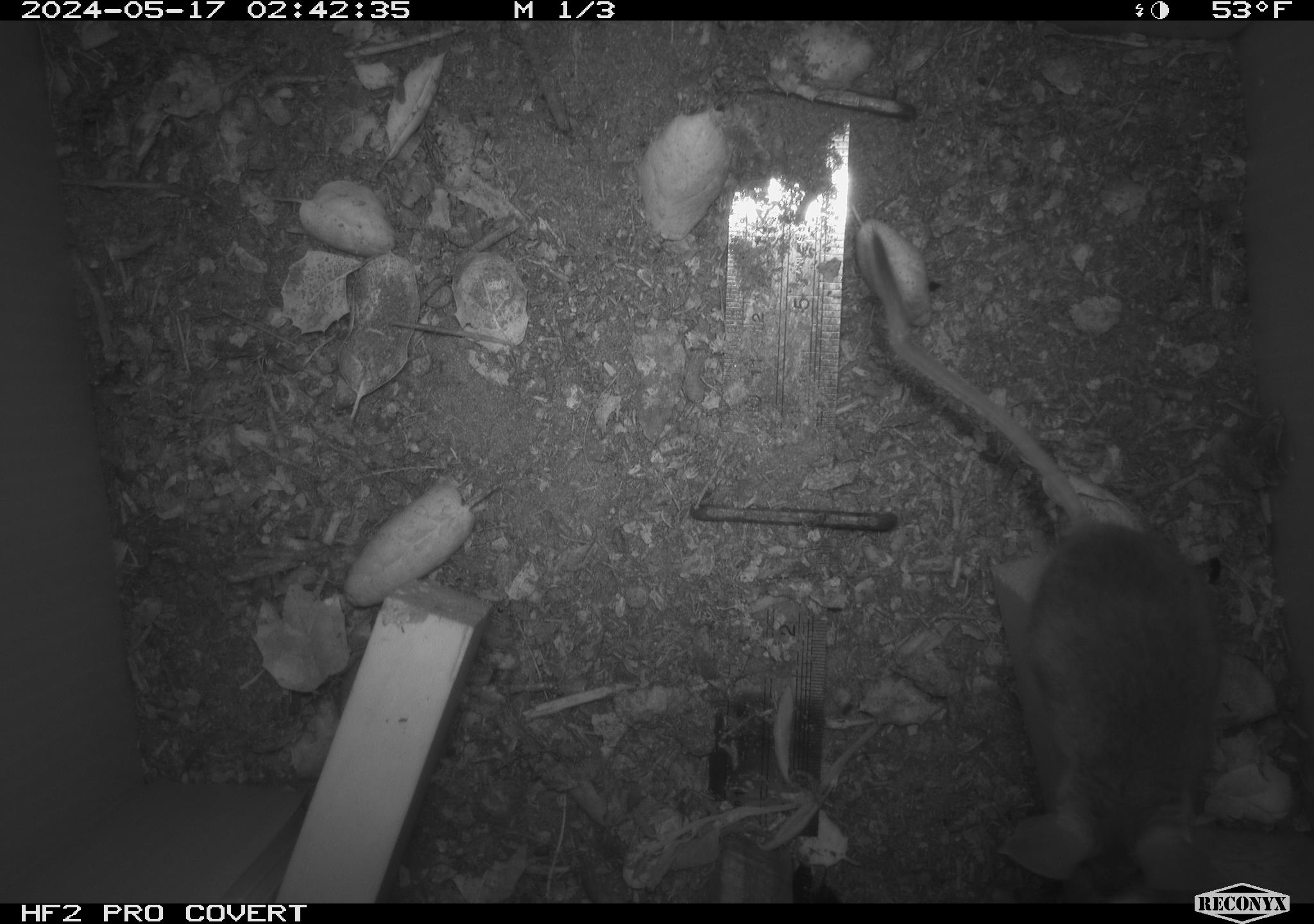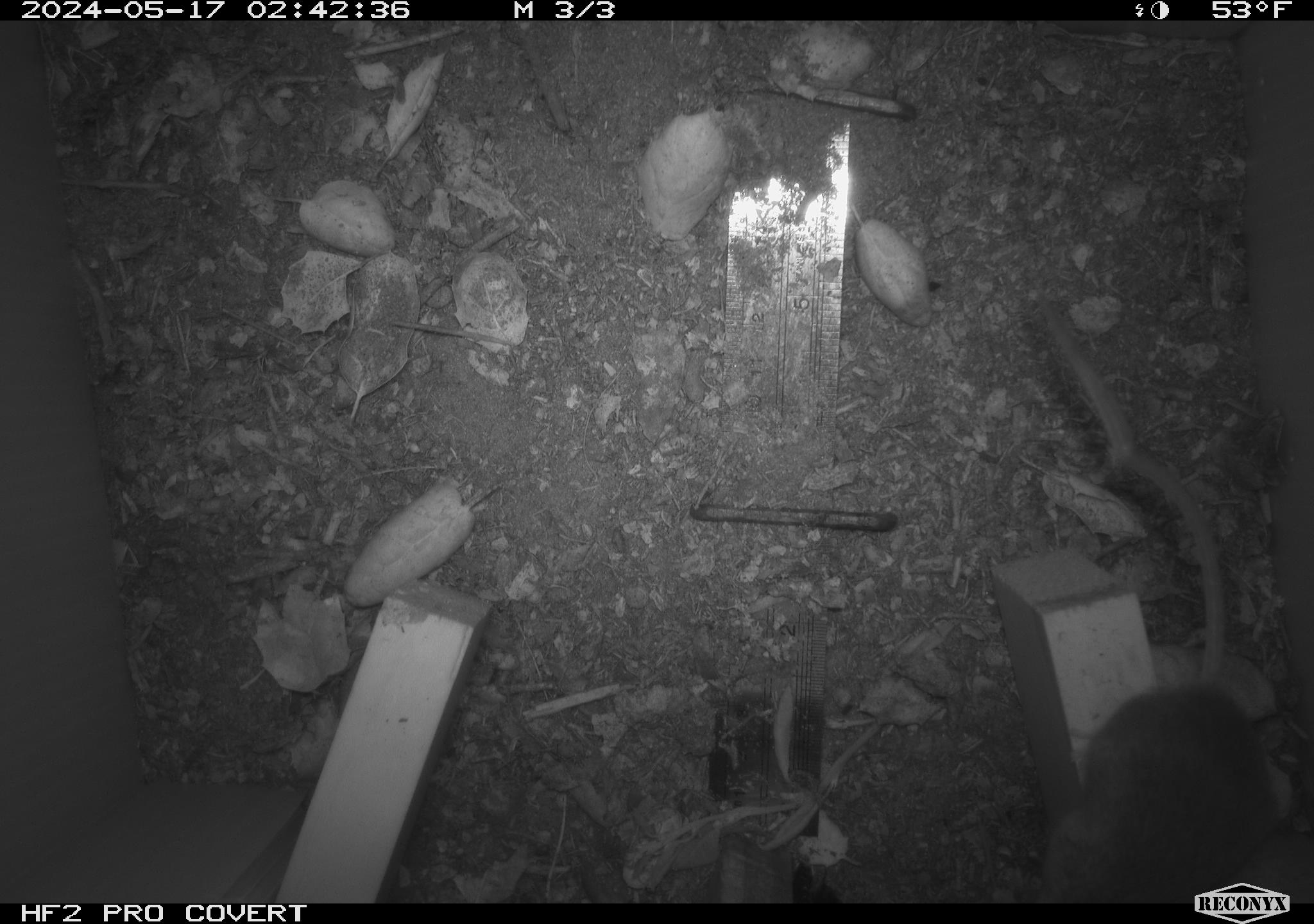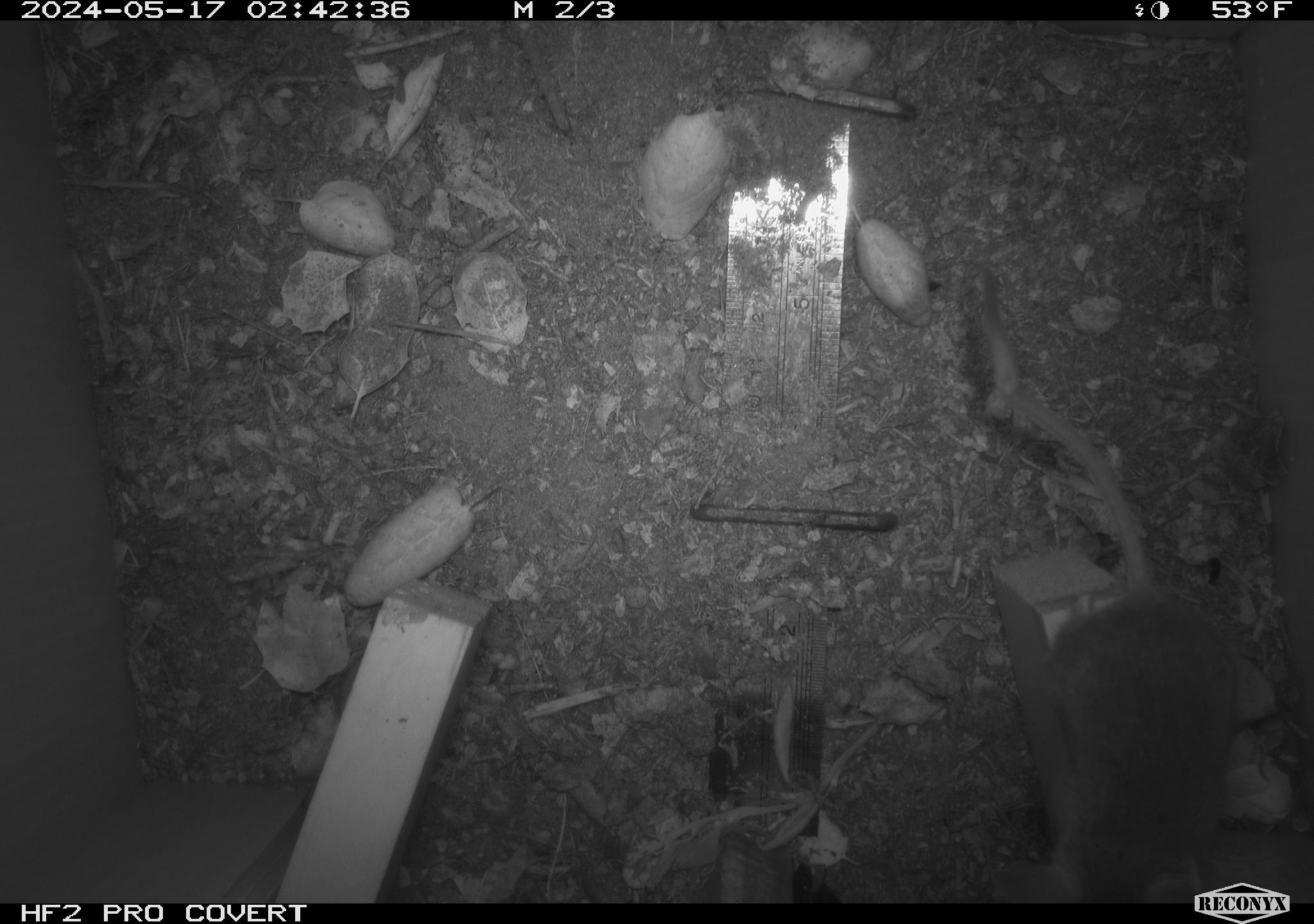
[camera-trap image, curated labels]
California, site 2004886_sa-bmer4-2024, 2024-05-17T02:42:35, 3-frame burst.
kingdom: Animalia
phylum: Chordata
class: Mammalia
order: Rodentia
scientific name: Rodentia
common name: mouse species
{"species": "mouse species (Rodentia)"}